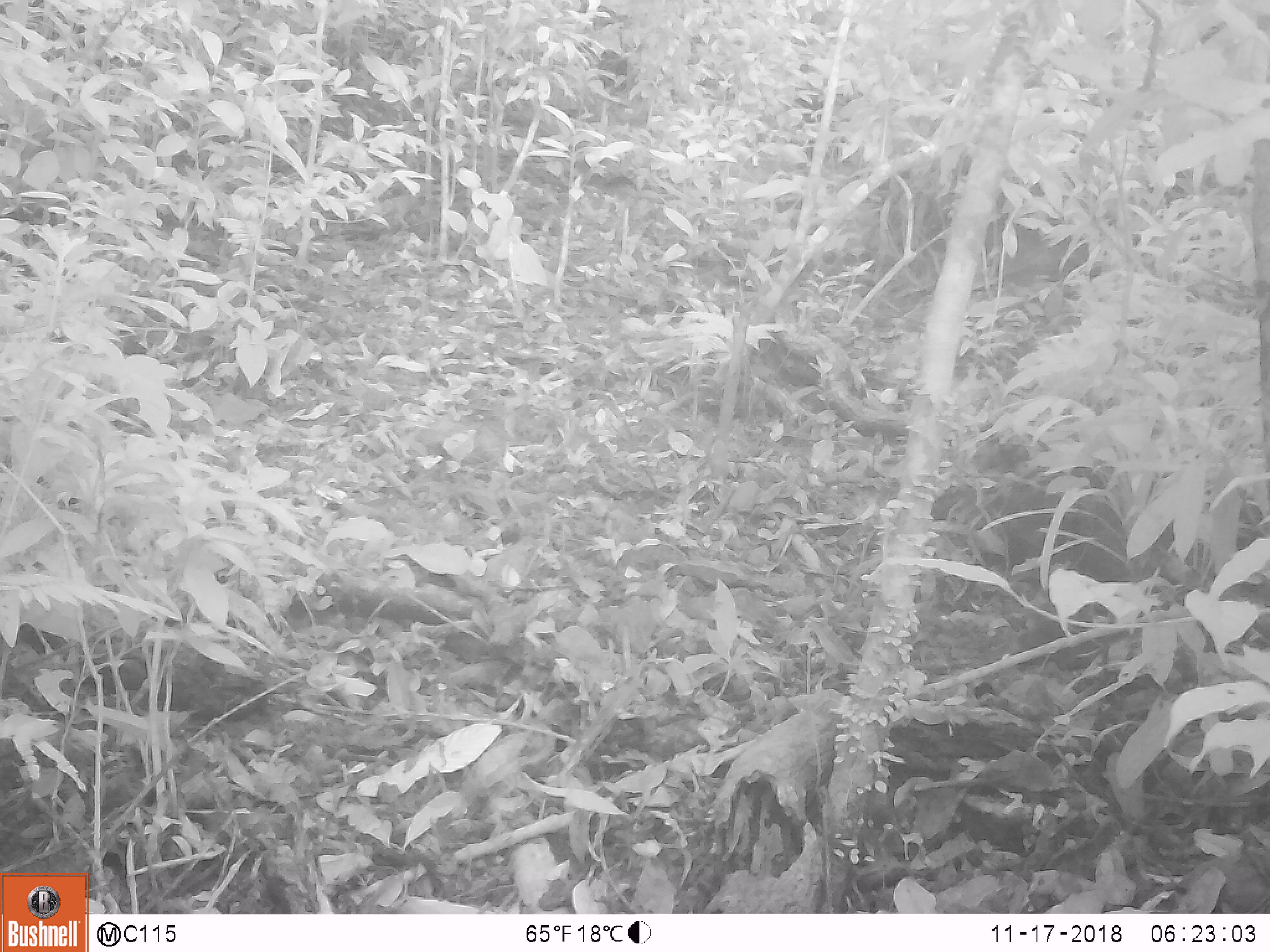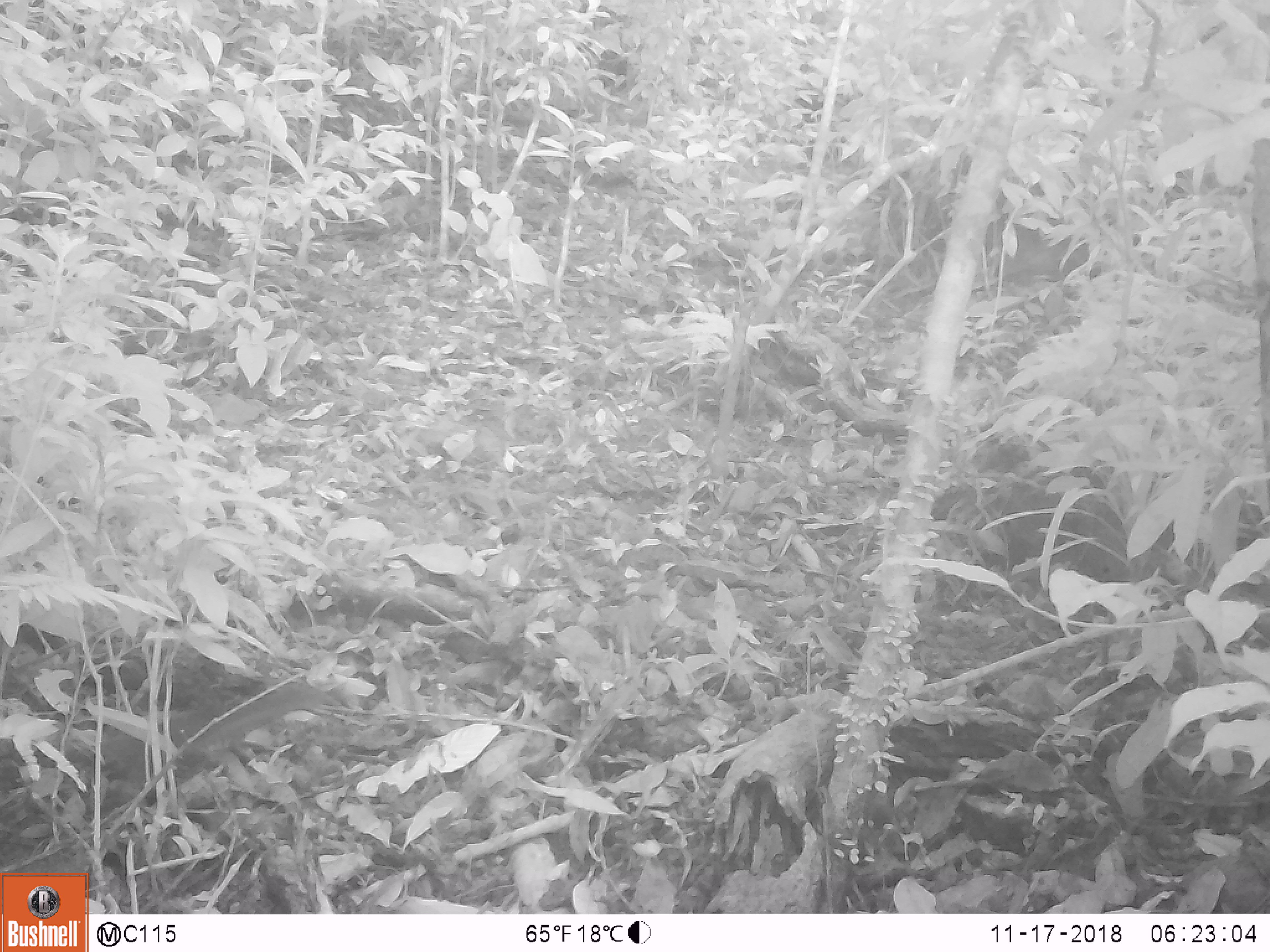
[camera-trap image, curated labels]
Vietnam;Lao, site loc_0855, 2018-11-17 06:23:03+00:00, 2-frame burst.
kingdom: Animalia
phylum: Chordata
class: Mammalia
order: Rodentia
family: Sciuridae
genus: Dremomys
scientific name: Dremomys rufigenis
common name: red-cheeked squirrel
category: red cheeked squirrel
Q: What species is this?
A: Red cheeked squirrel (red-cheeked squirrel) (Dremomys rufigenis).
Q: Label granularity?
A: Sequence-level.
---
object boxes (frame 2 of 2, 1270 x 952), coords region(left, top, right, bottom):
red cheeked squirrel: region(98, 681, 354, 806)